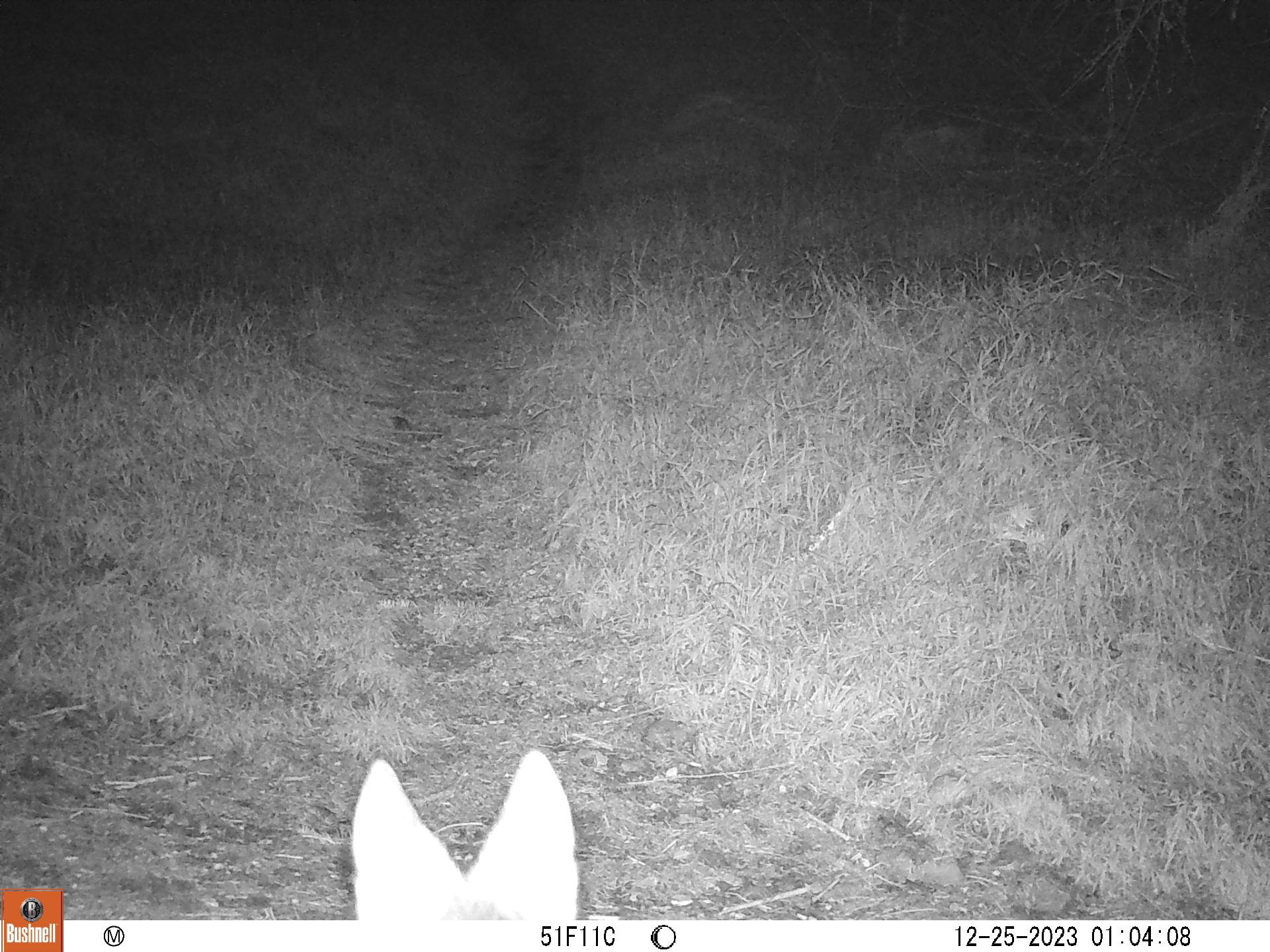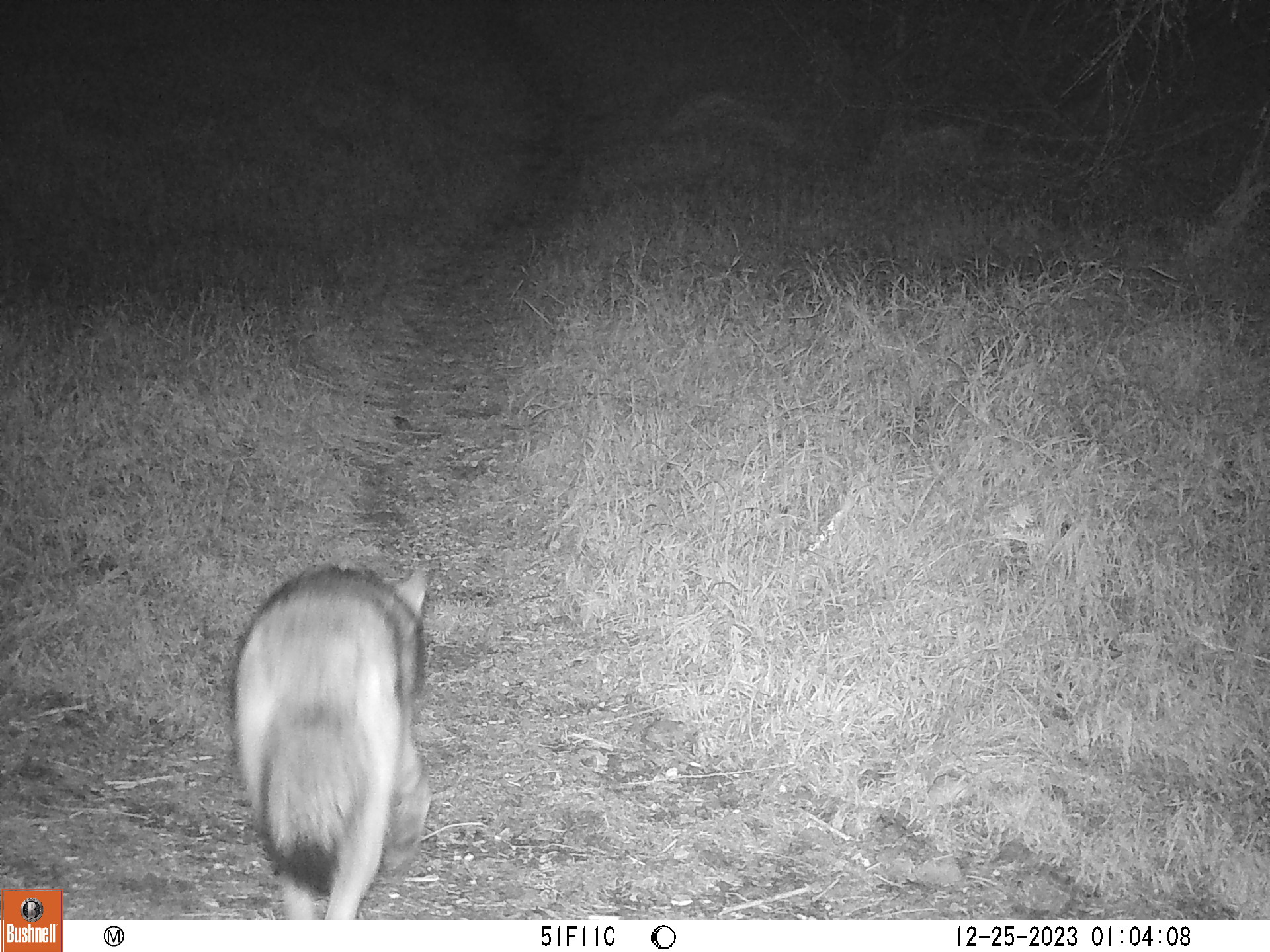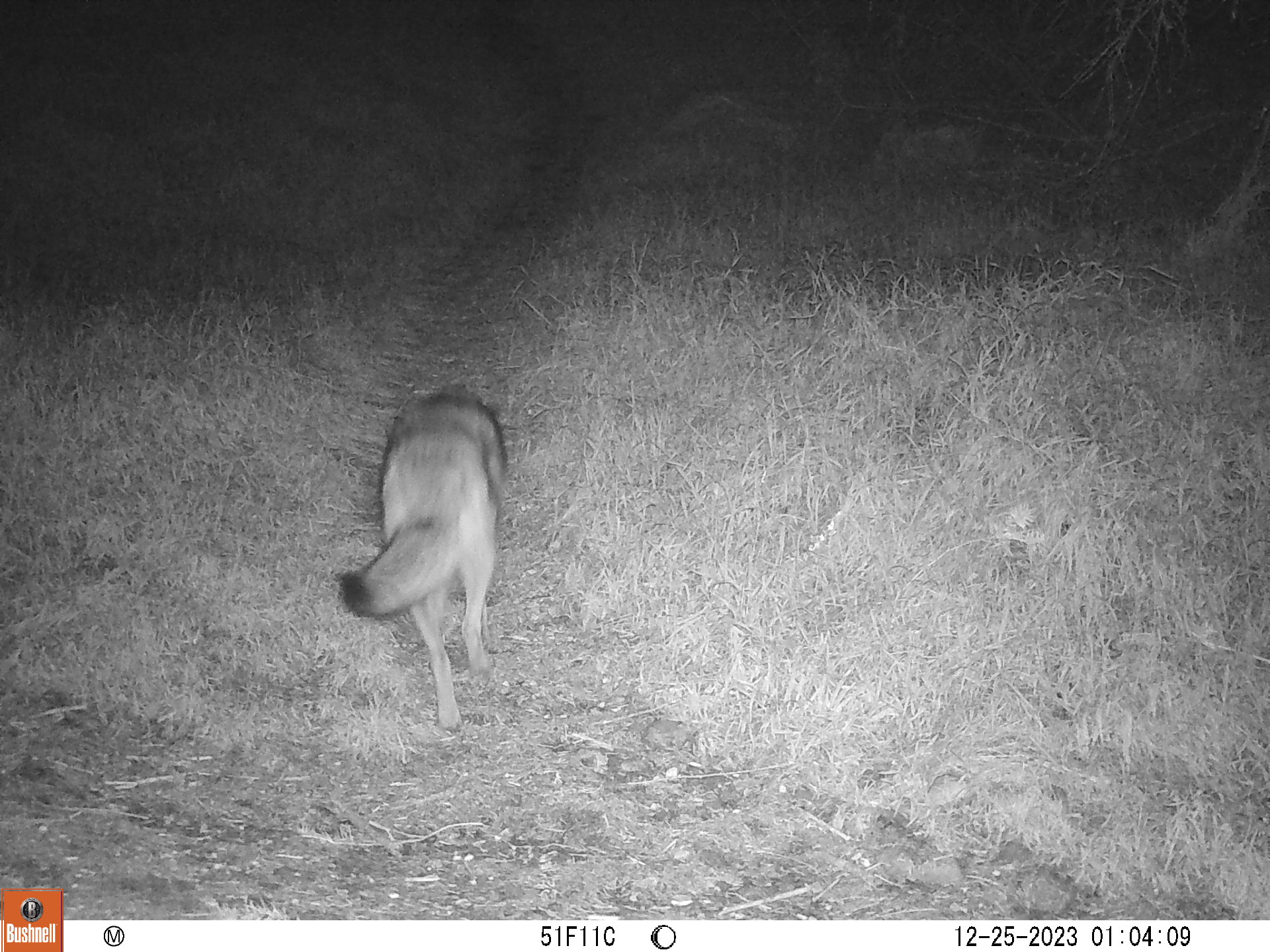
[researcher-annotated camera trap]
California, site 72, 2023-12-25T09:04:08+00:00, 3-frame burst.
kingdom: Animalia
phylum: Chordata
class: Mammalia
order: Carnivora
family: Canidae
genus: Canis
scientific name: Canis latrans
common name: coyote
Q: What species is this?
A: Coyote (Canis latrans).